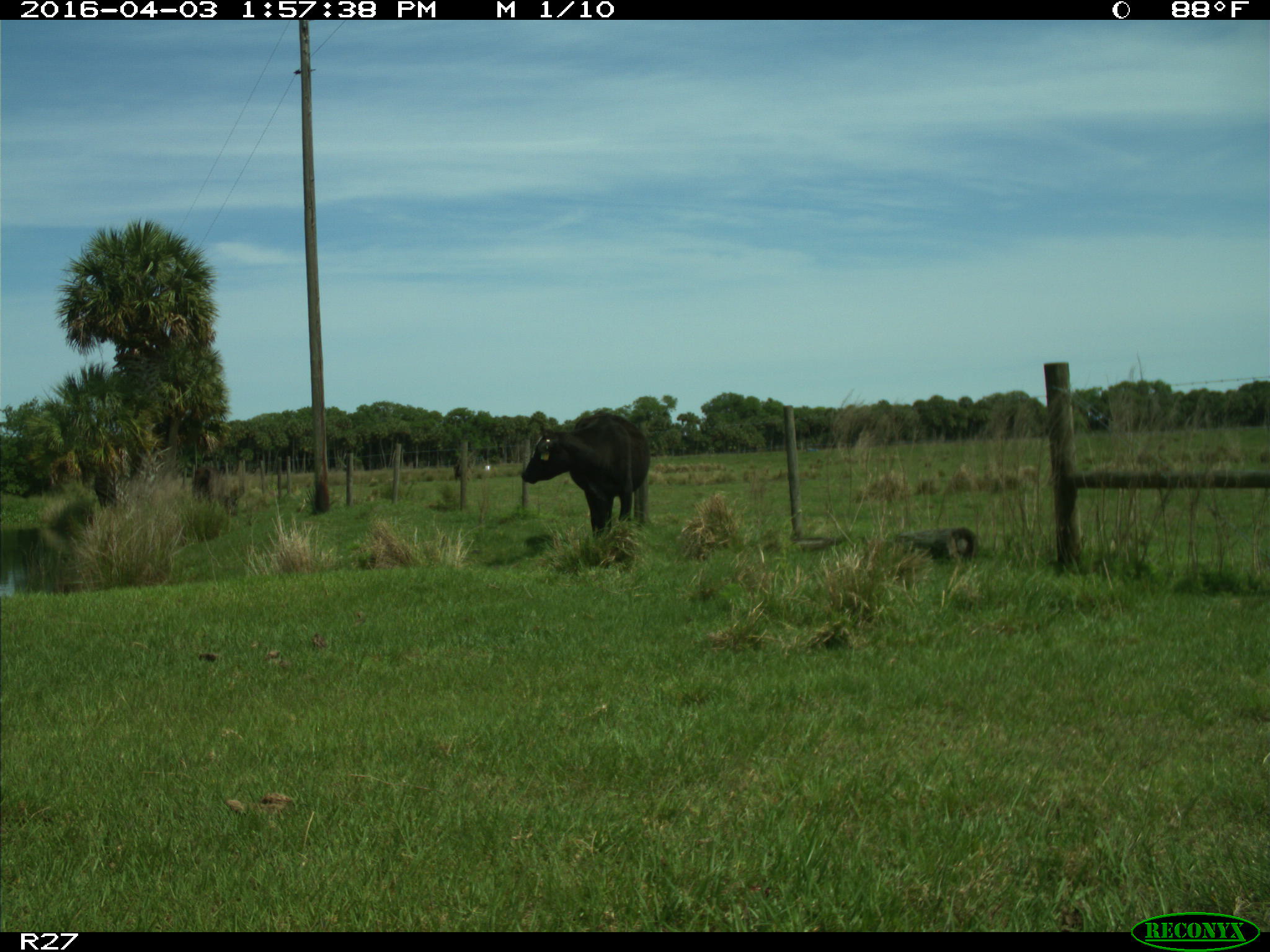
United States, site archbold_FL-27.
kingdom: Animalia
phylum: Chordata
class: Mammalia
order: Artiodactyla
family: Bovidae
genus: Bos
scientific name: Bos taurus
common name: domestic cow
Bos taurus (domestic cow).